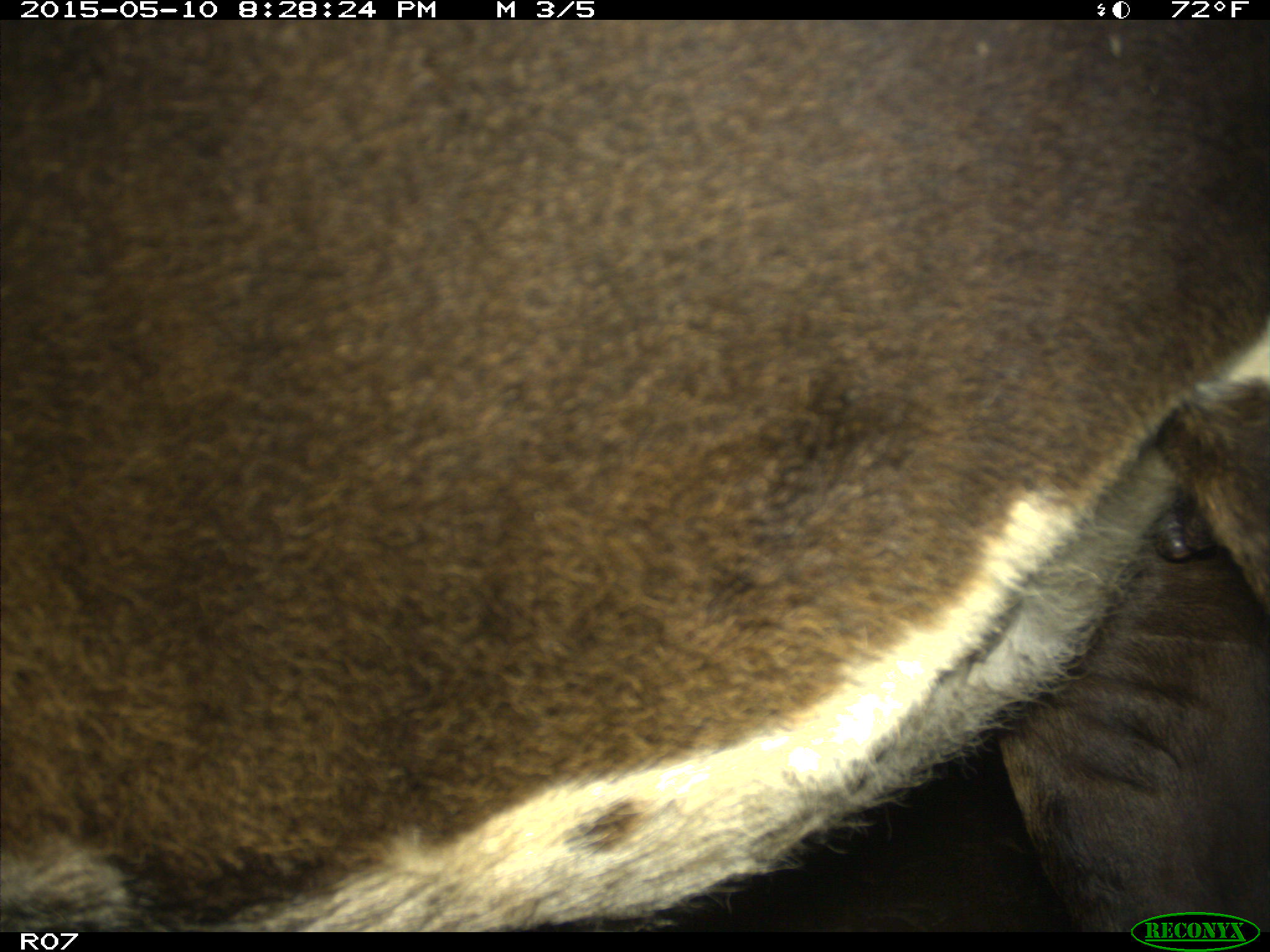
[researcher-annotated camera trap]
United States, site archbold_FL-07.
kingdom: Animalia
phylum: Chordata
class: Mammalia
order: Artiodactyla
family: Bovidae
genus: Bos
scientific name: Bos taurus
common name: domestic cow